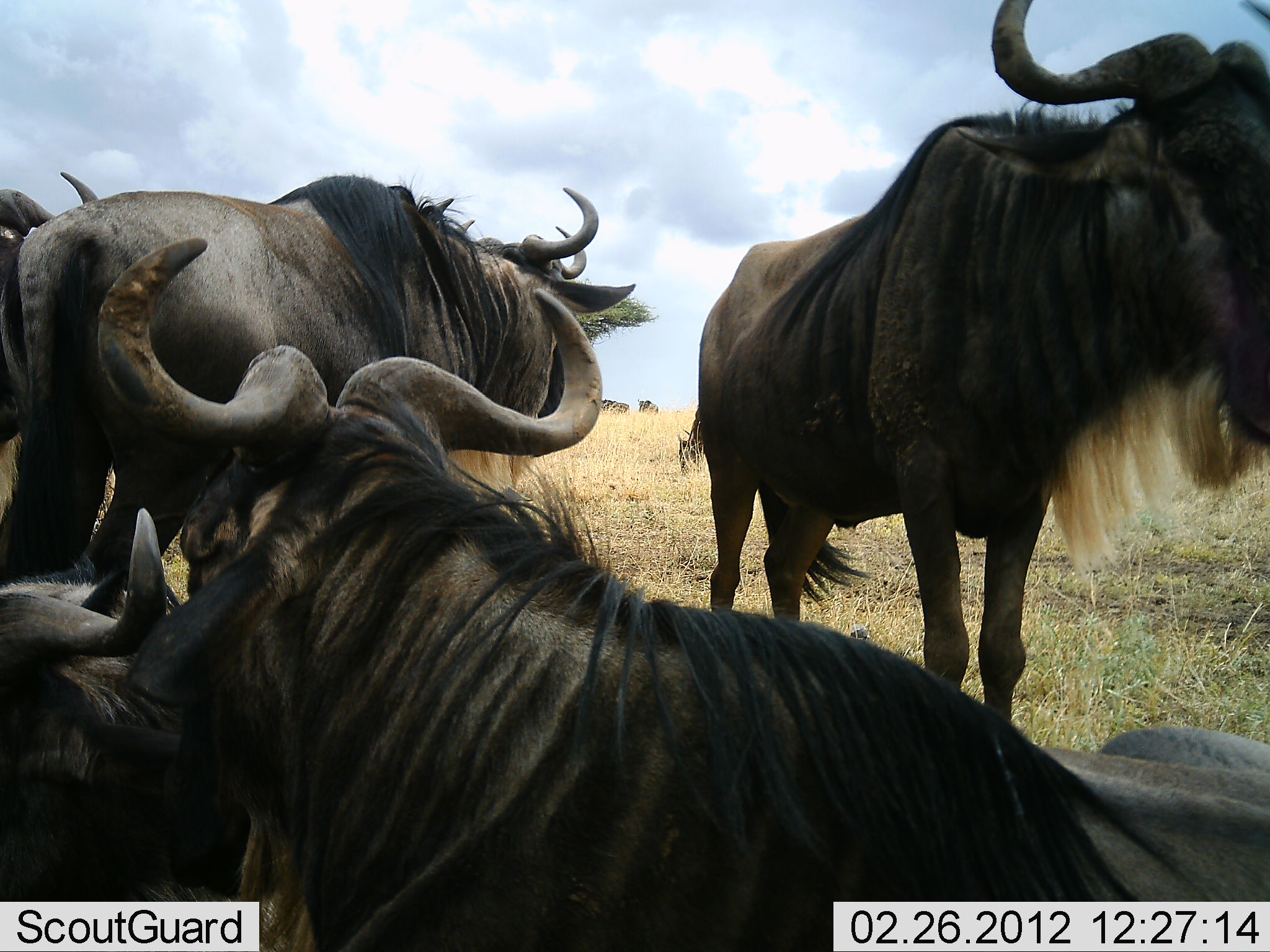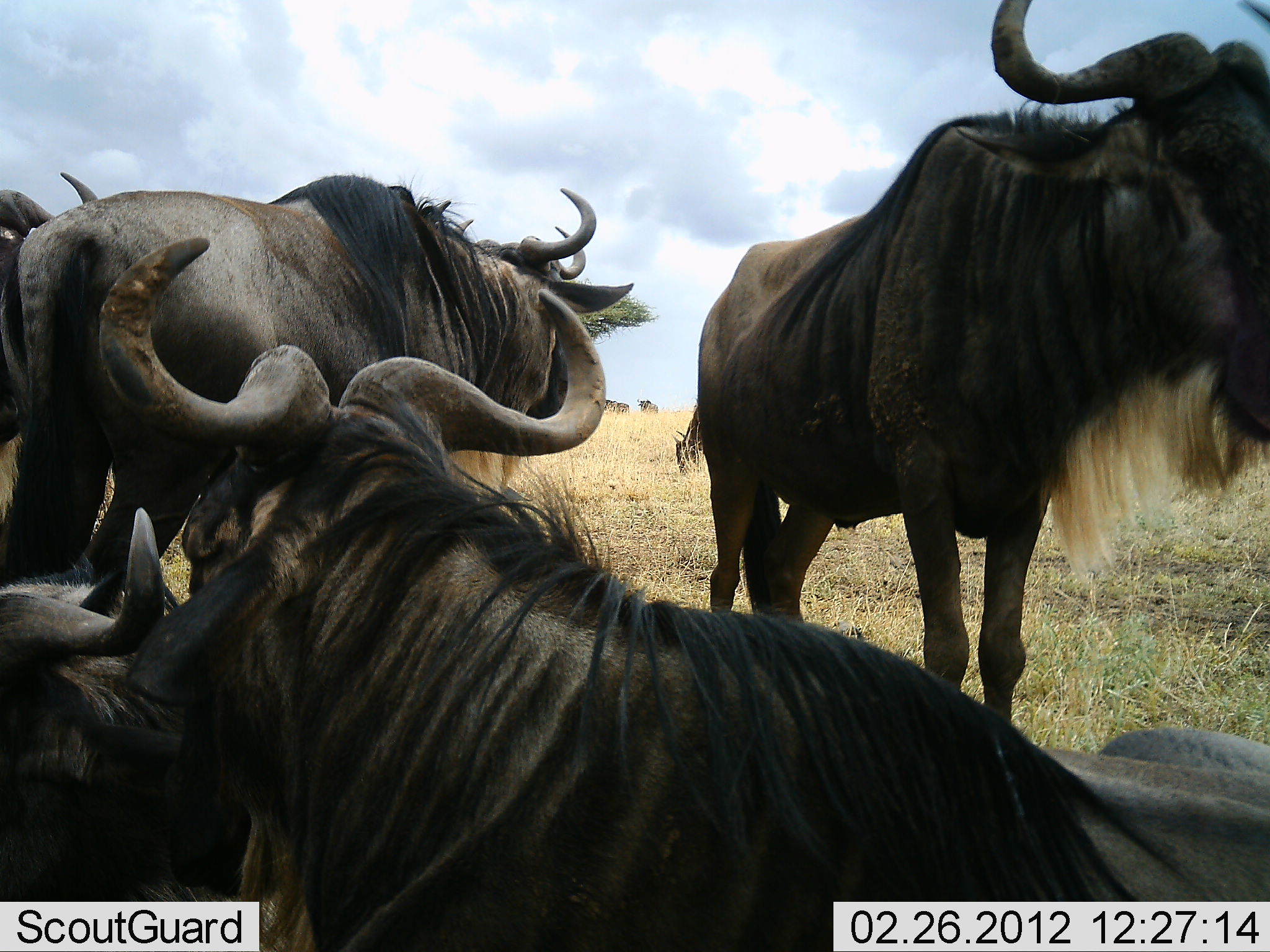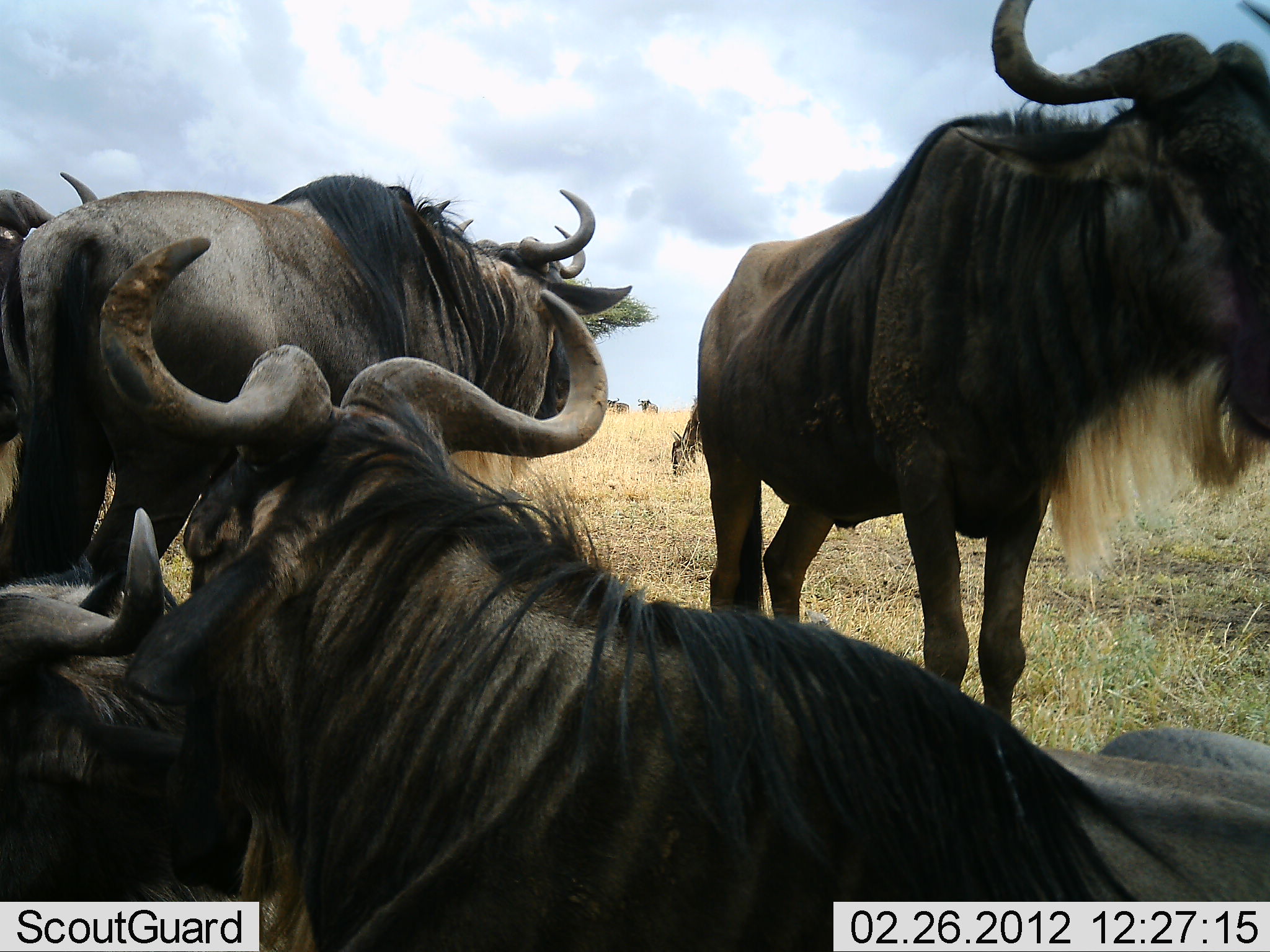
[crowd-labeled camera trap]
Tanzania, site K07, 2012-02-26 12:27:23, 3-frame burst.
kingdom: Animalia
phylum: Chordata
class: Mammalia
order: Artiodactyla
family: Bovidae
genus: Connochaetes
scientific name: Connochaetes taurinus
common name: blue wildebeest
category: wildebeest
Wildebeest (blue wildebeest) (Connochaetes taurinus), count 5. Behavior (volunteer vote fractions): standing 77%, resting 96%, moving 4%, interacting 0%. Young present (vote fraction): 0%. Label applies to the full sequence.